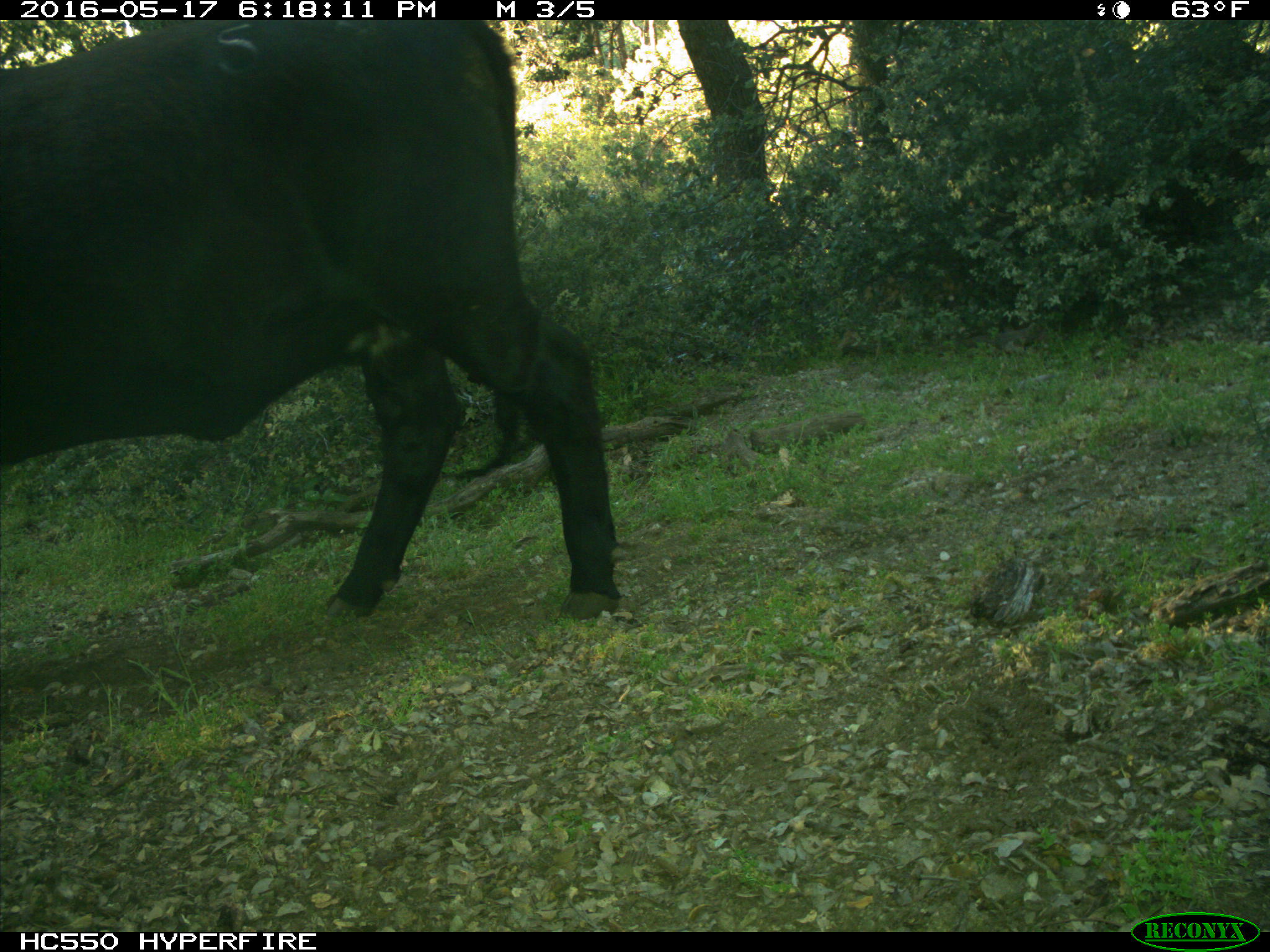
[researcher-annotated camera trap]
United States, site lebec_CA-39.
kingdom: Animalia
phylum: Chordata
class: Mammalia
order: Artiodactyla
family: Bovidae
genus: Bos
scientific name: Bos taurus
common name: domestic cow